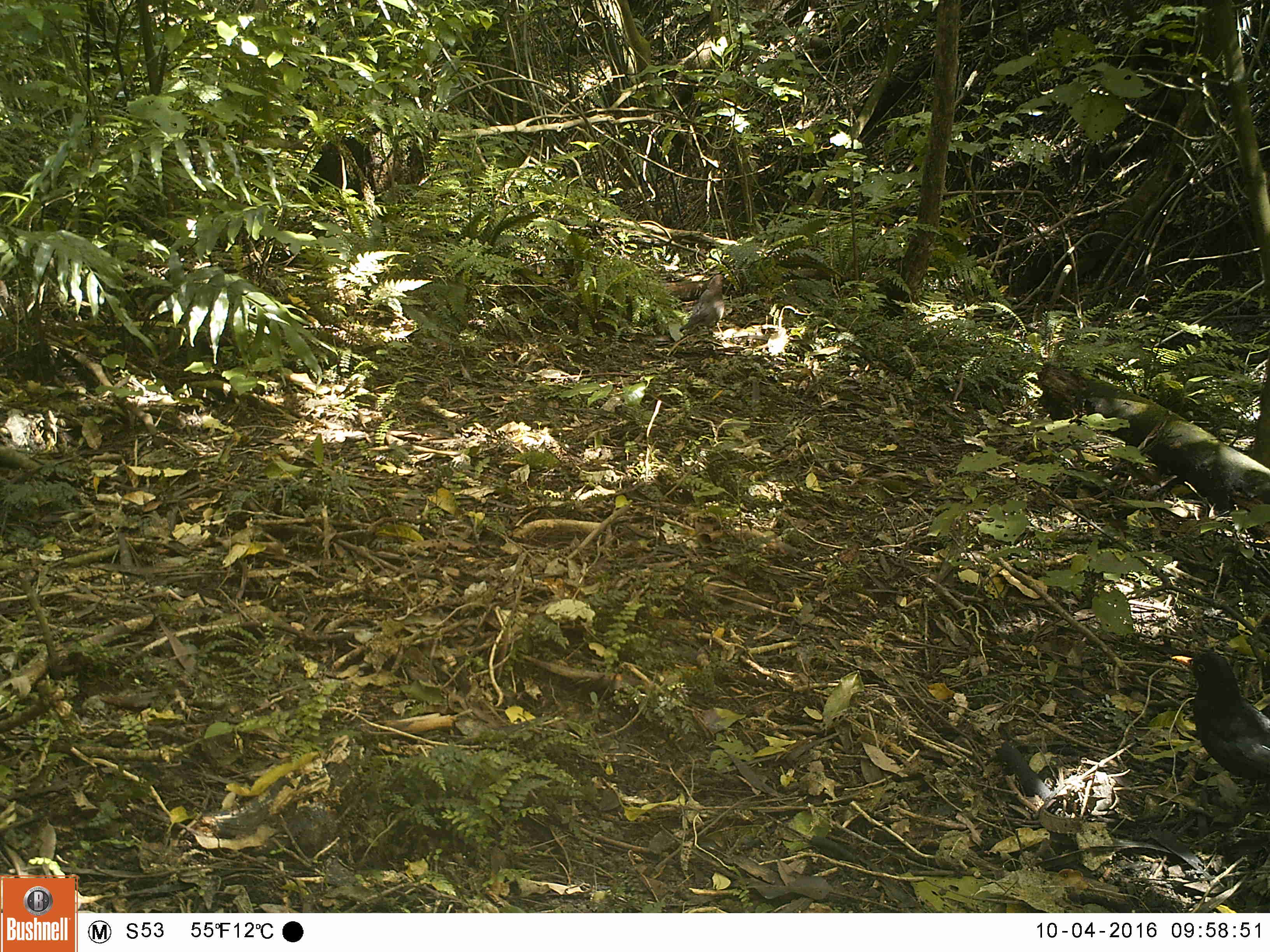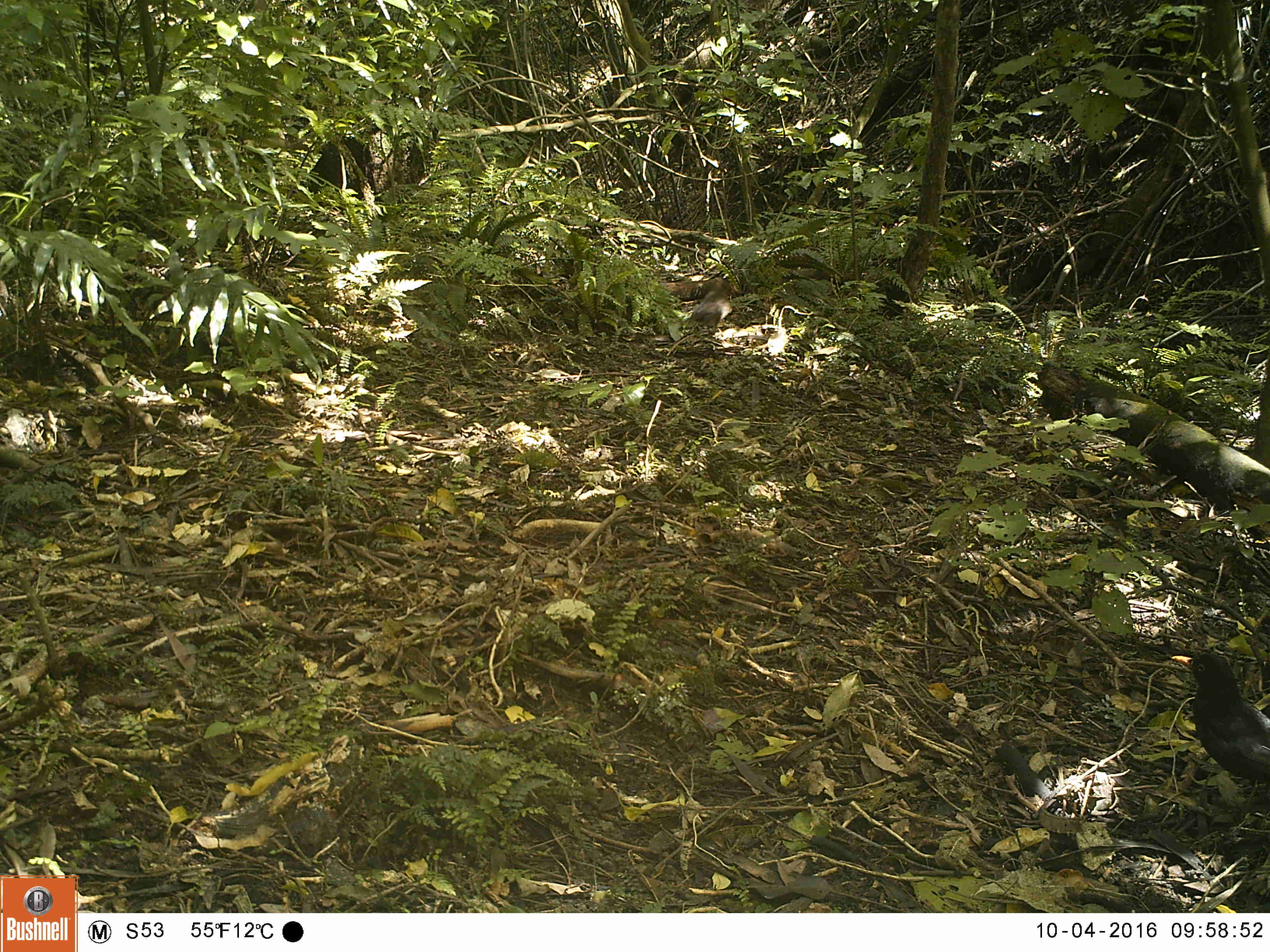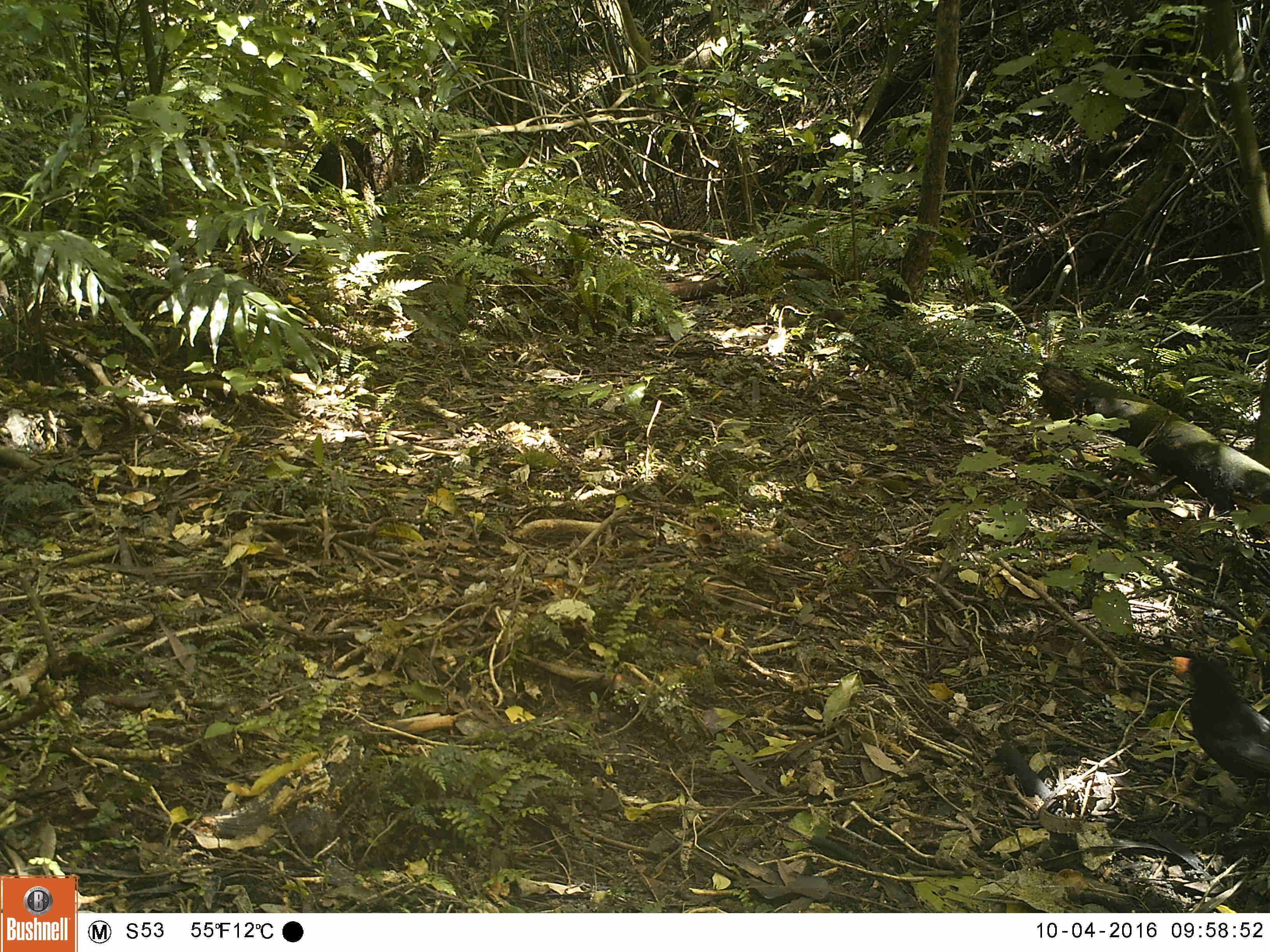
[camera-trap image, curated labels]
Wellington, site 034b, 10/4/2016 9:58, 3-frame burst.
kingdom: Animalia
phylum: Chordata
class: Aves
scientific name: Aves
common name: bird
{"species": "bird (Aves)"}